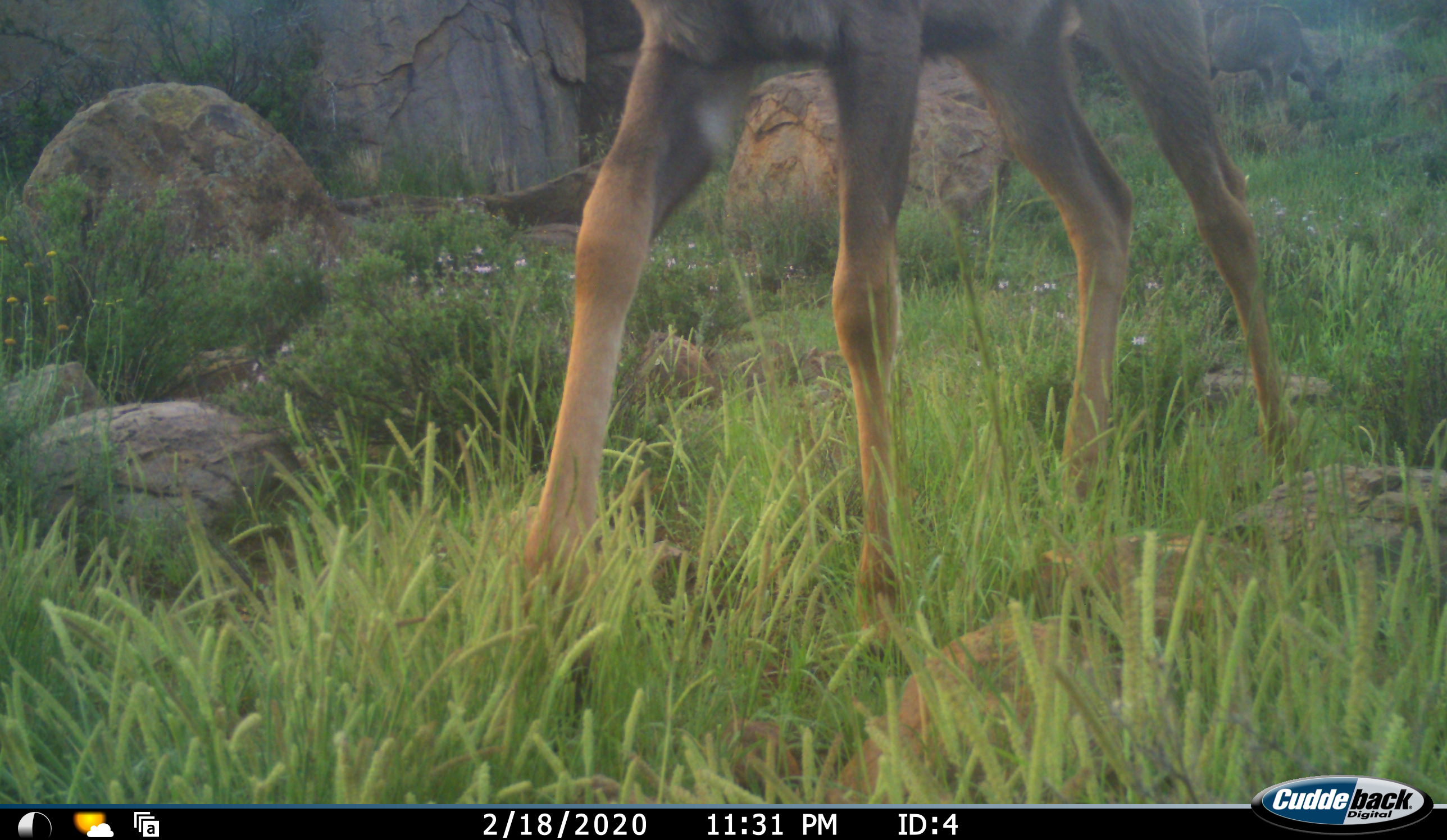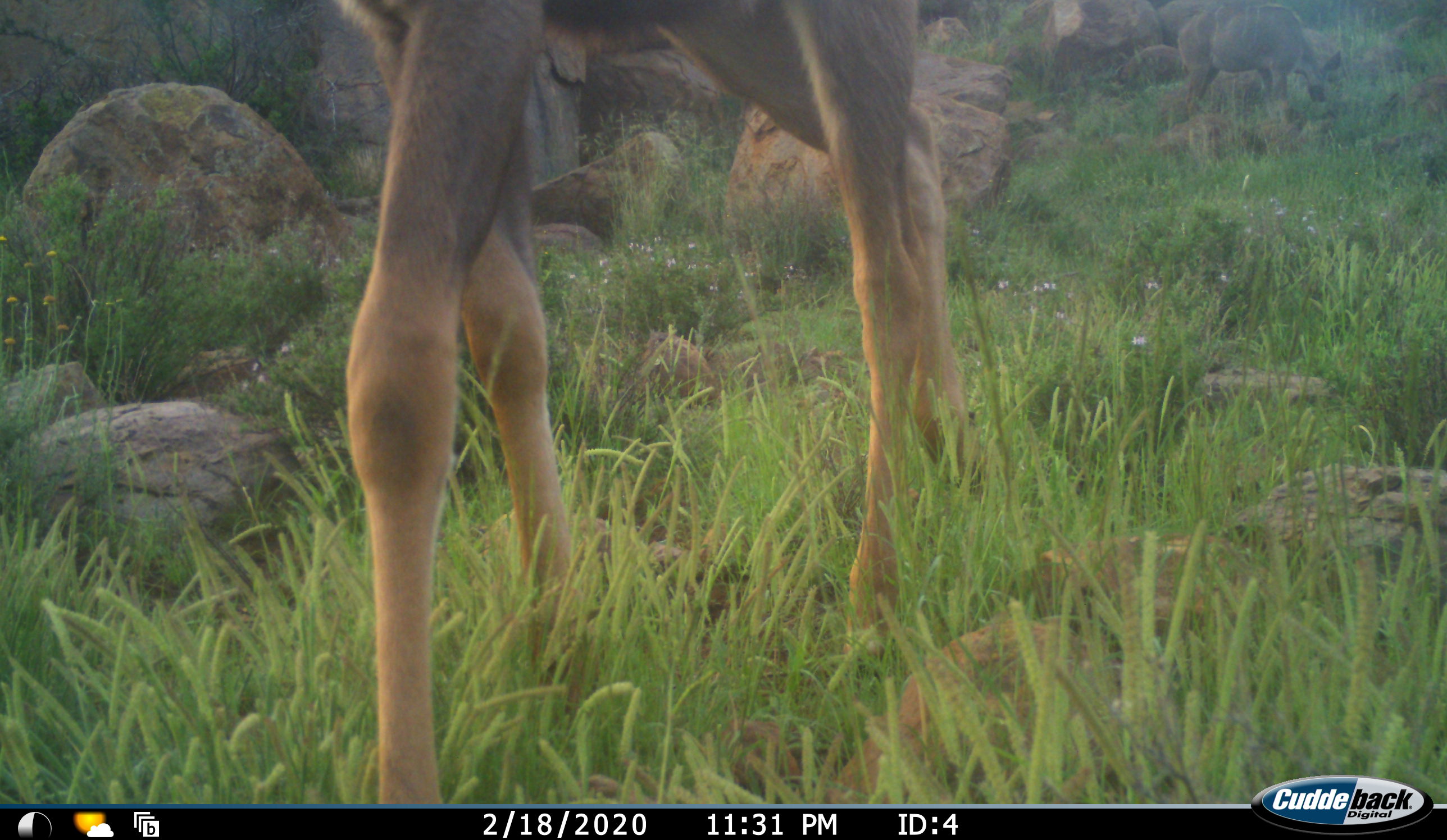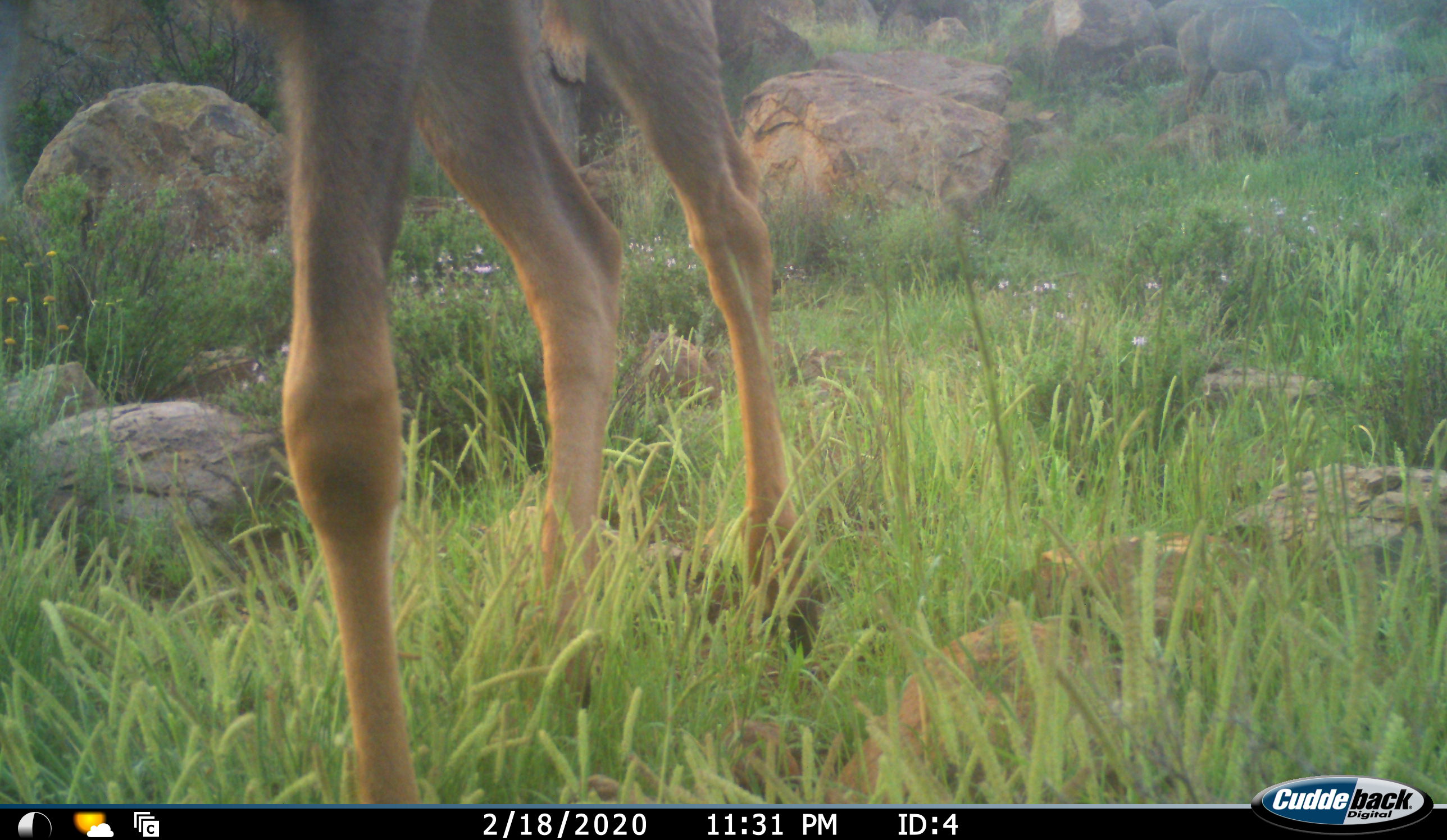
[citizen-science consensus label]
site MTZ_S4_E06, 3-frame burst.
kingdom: Animalia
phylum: Chordata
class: Mammalia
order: Artiodactyla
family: Bovidae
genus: Tragelaphus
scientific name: Tragelaphus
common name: kudu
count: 2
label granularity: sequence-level